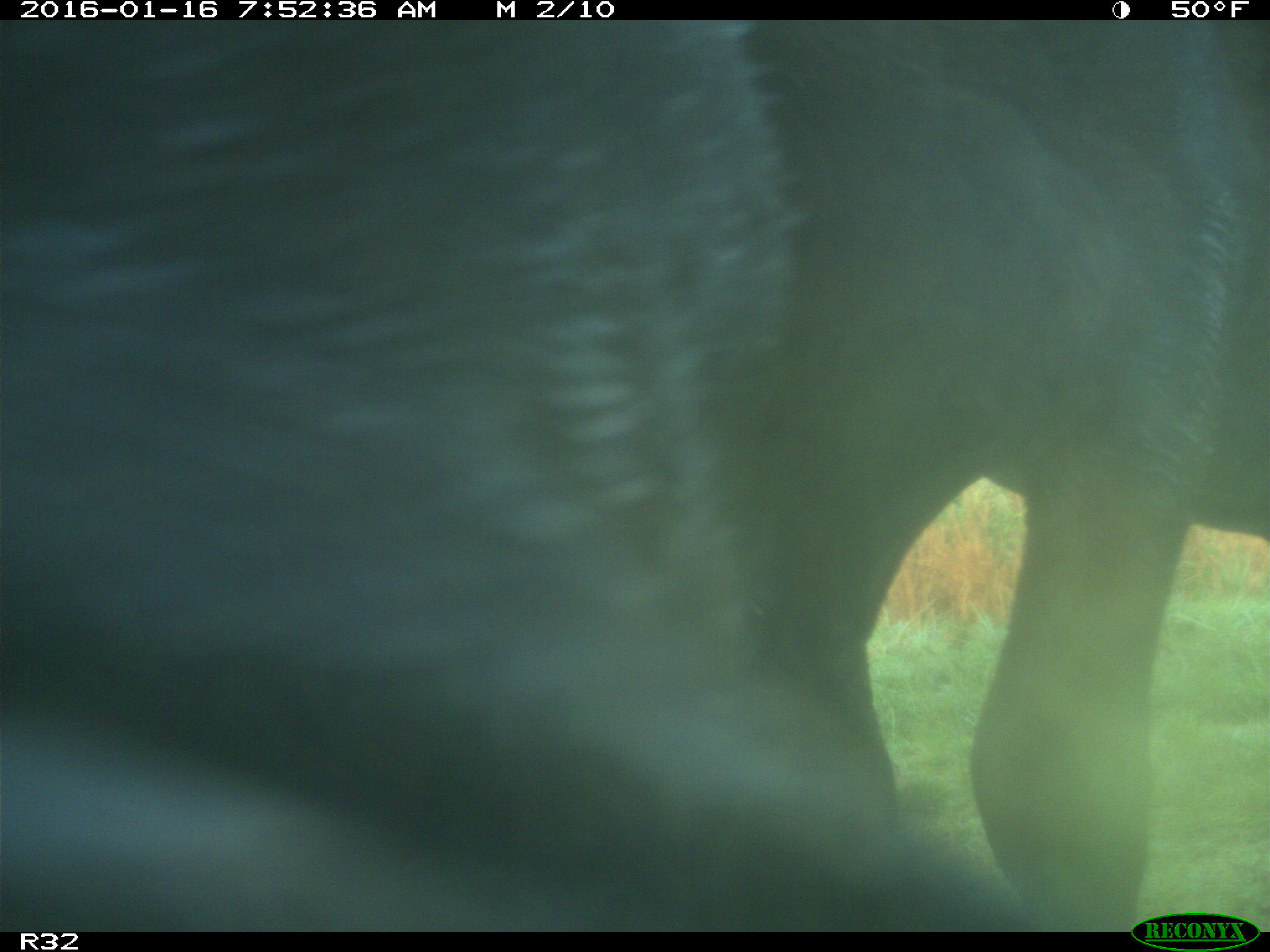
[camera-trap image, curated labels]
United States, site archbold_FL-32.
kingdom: Animalia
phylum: Chordata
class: Mammalia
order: Artiodactyla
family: Bovidae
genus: Bos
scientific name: Bos taurus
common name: domestic cow